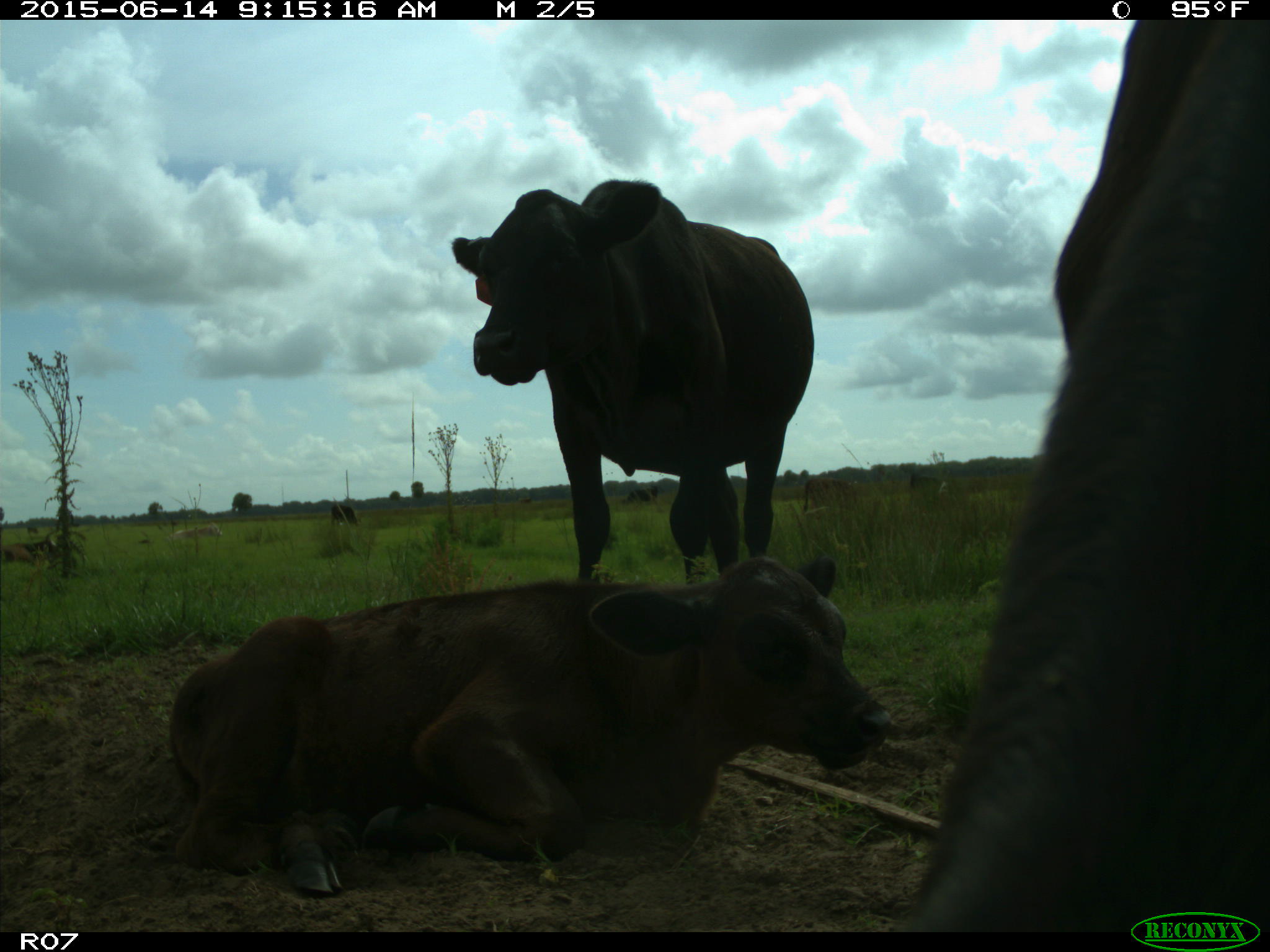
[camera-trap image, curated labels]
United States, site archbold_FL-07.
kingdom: Animalia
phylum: Chordata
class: Mammalia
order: Artiodactyla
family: Bovidae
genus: Bos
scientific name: Bos taurus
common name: domestic cow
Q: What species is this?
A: Bos taurus (domestic cow).